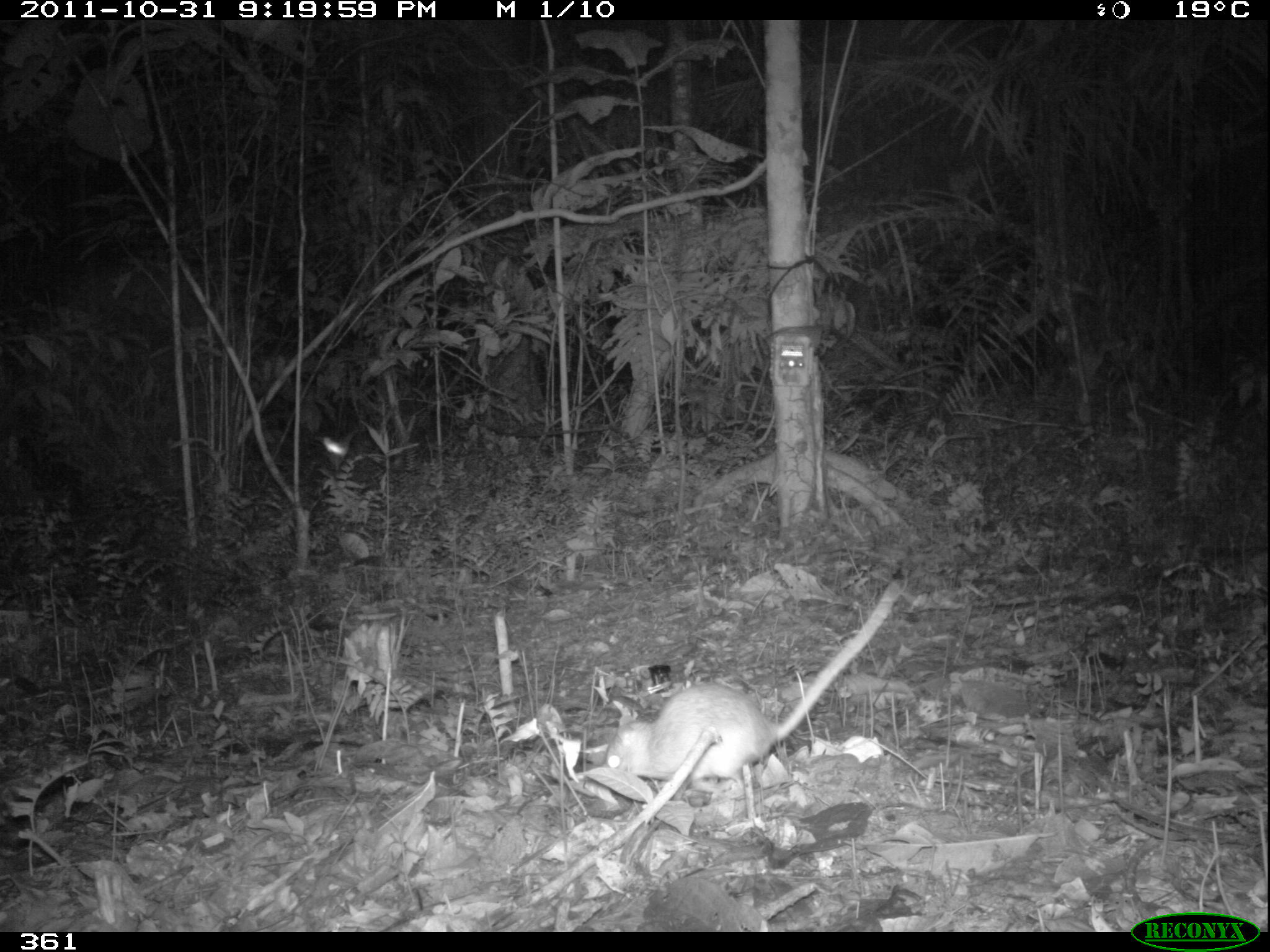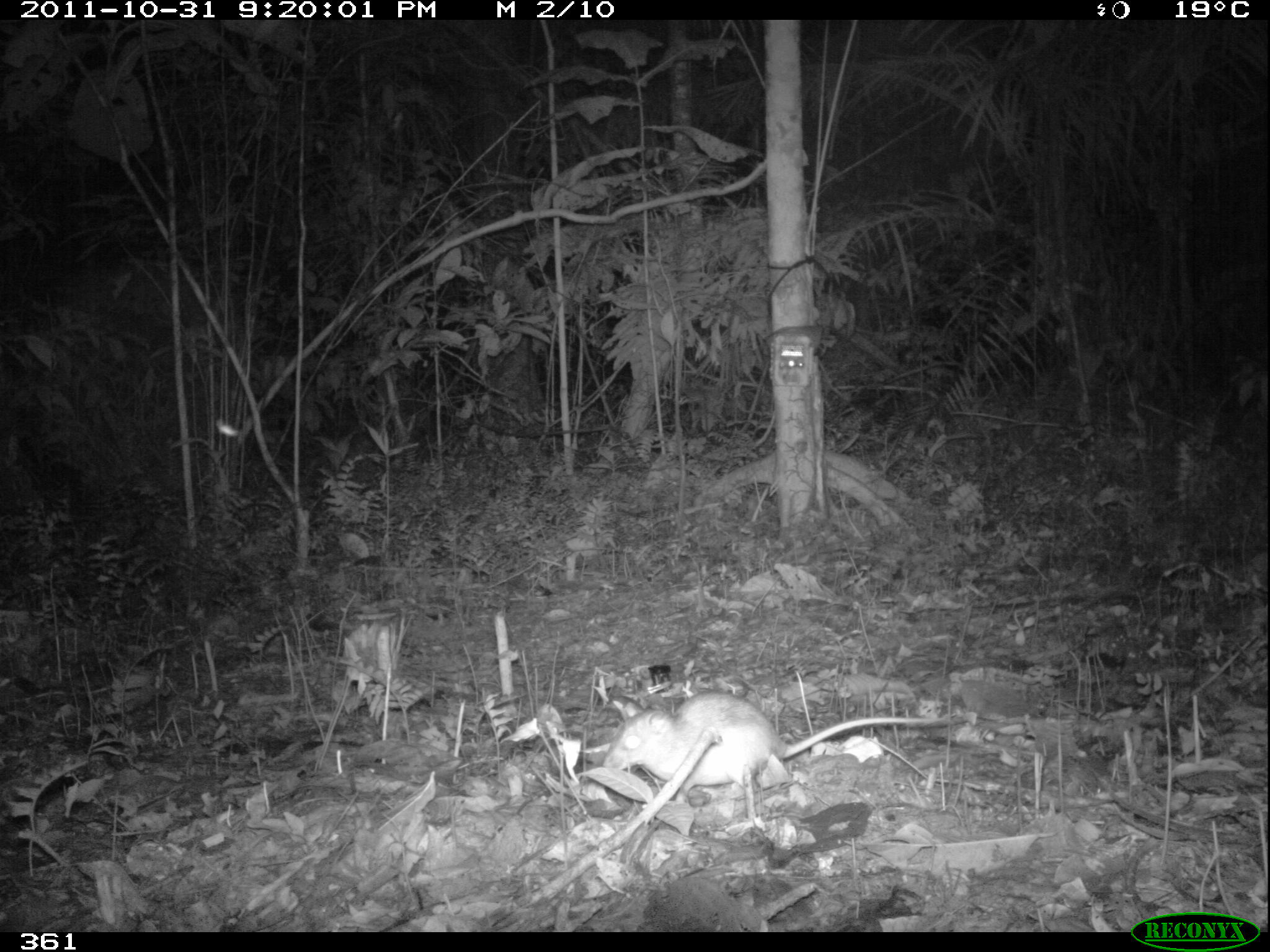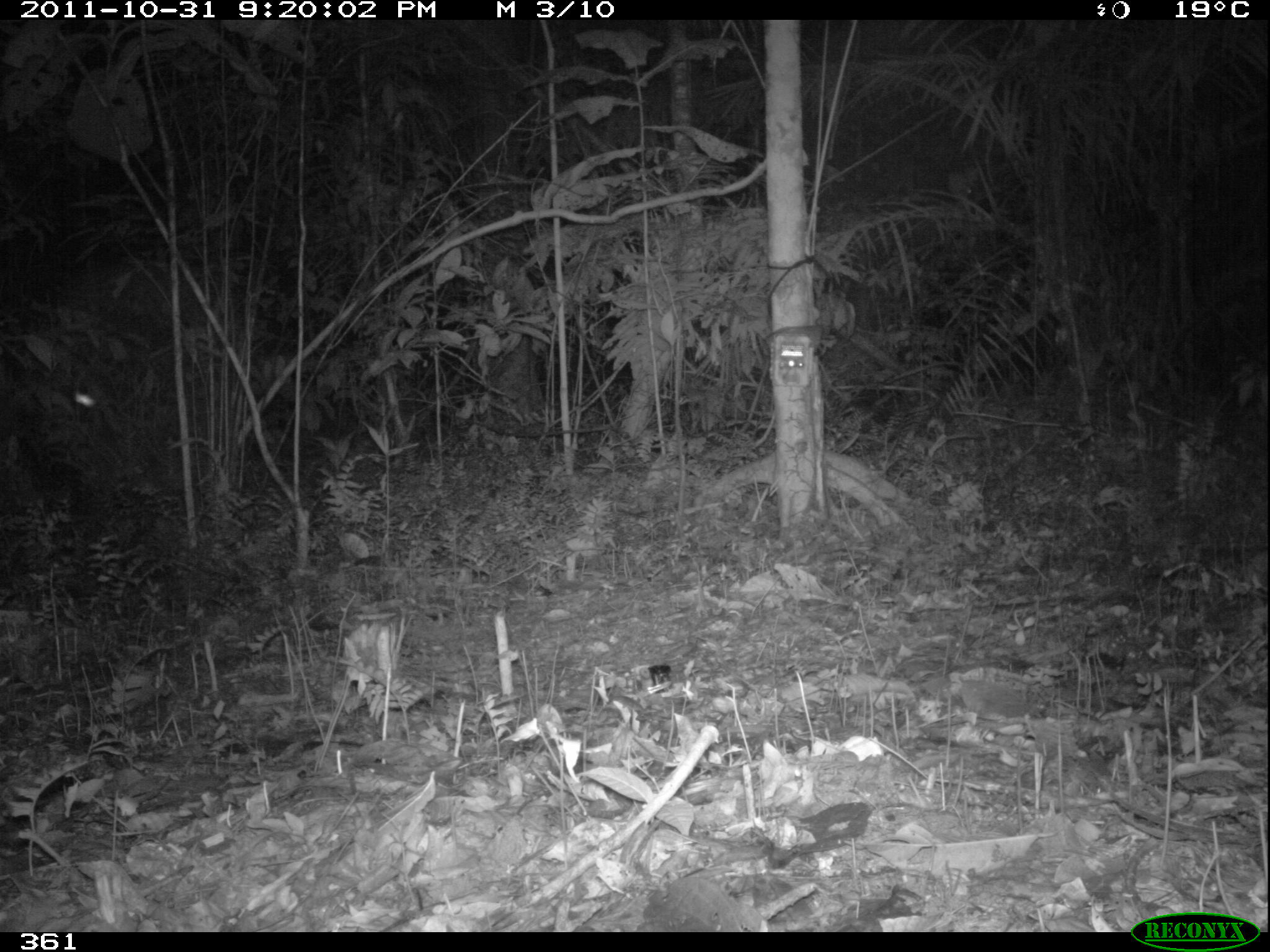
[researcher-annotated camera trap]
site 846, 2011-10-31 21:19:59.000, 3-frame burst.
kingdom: Animalia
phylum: Chordata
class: Mammalia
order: Rodentia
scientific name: Rodentia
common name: rodents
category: unknown rodent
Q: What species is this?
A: Unknown rodent (rodents) (Rodentia).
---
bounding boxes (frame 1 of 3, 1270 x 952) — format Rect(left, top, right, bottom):
unknown rodent: Rect(598, 576, 905, 798)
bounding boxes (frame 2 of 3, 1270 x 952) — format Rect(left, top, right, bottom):
unknown rodent: Rect(601, 689, 965, 805)